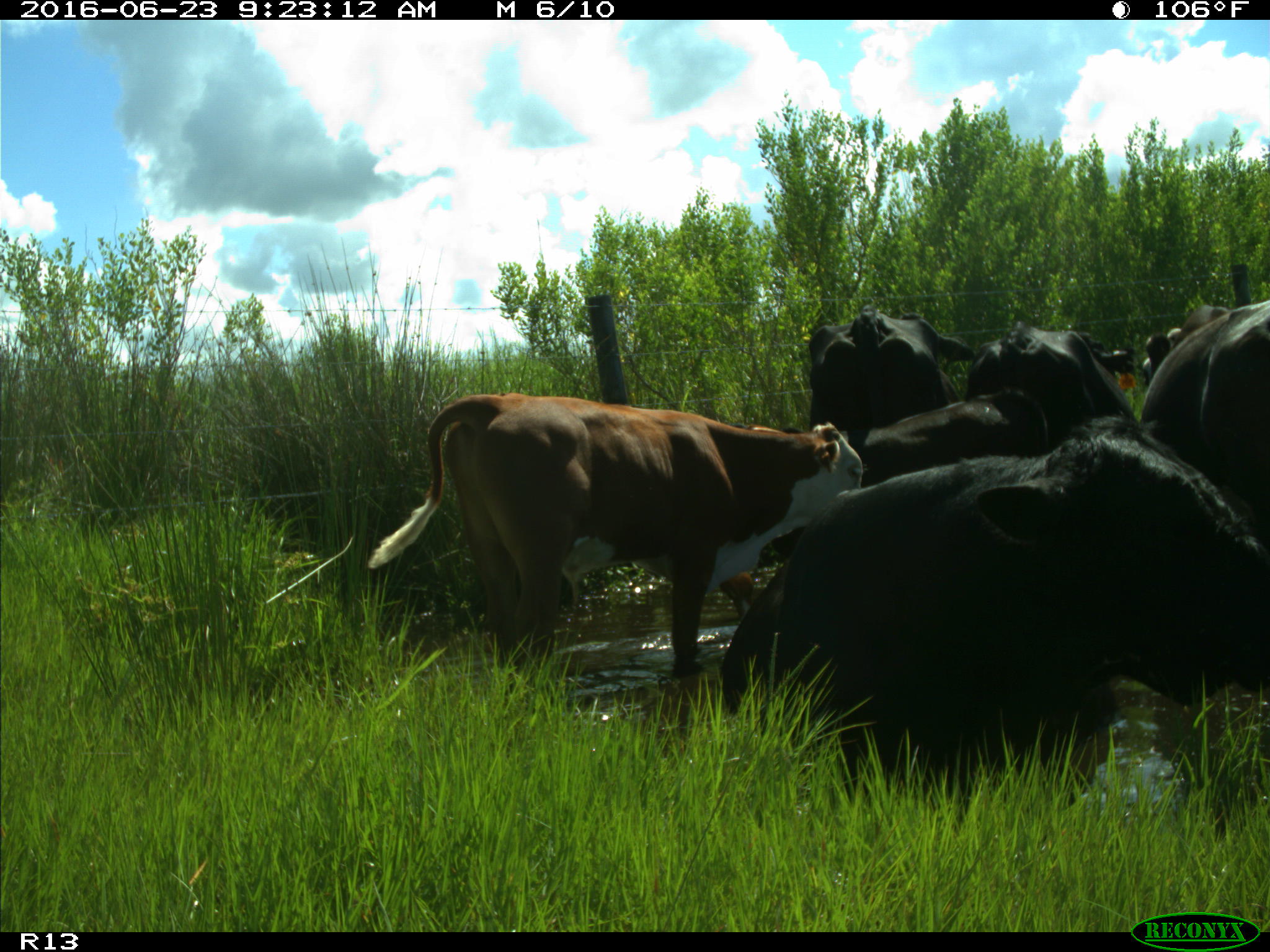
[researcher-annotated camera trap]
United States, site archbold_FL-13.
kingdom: Animalia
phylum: Chordata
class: Mammalia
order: Artiodactyla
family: Bovidae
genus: Bos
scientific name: Bos taurus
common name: domestic cow